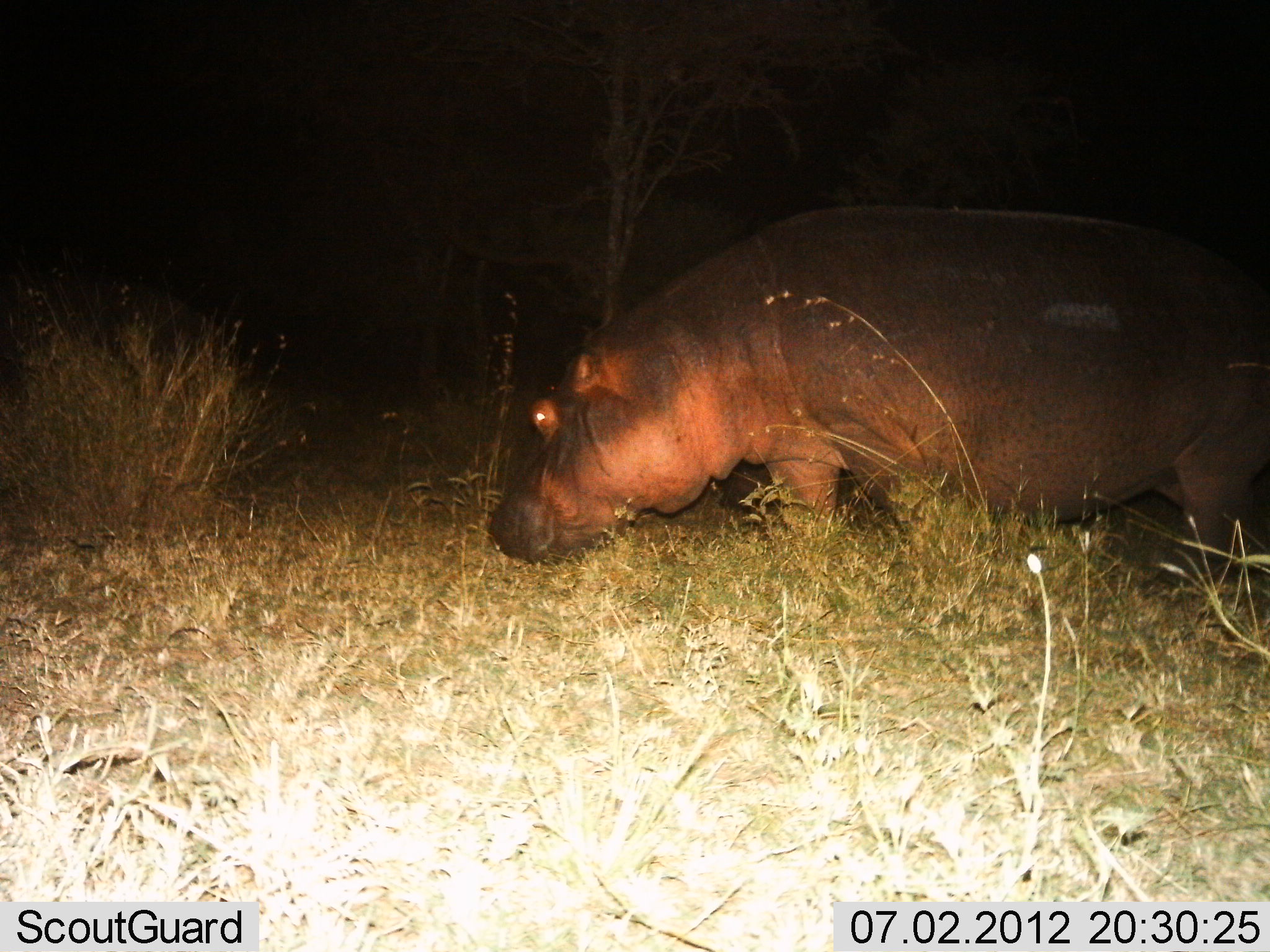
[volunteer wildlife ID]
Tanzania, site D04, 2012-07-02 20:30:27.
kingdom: Animalia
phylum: Chordata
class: Mammalia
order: Artiodactyla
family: Hippopotamidae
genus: Hippopotamus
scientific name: Hippopotamus amphibius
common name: hippopotamus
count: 1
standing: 90%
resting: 0%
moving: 10%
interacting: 0%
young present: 0%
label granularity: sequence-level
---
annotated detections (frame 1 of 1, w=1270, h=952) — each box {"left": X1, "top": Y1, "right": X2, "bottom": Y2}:
animal: {"left": 490, "top": 199, "right": 1267, "bottom": 600}